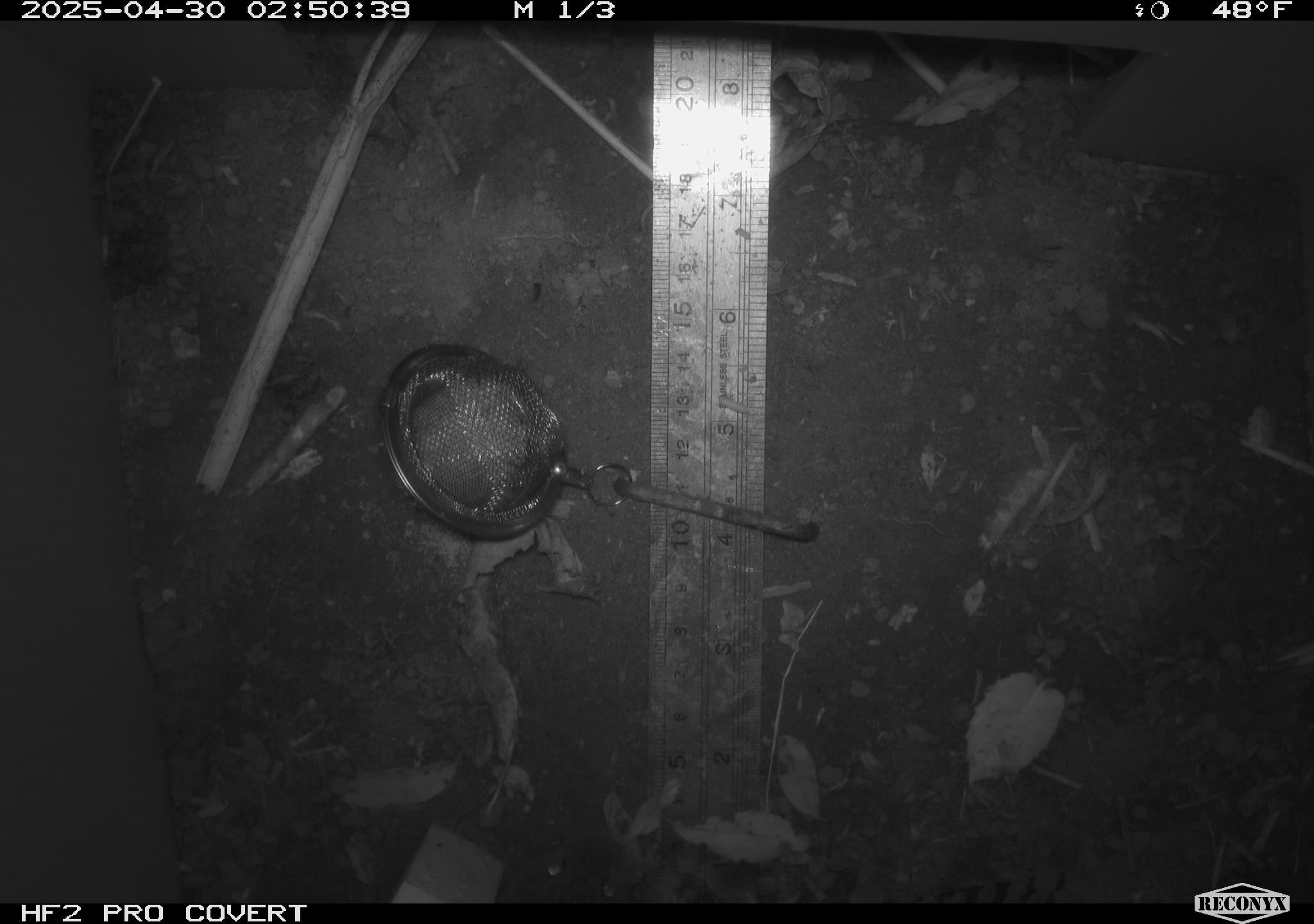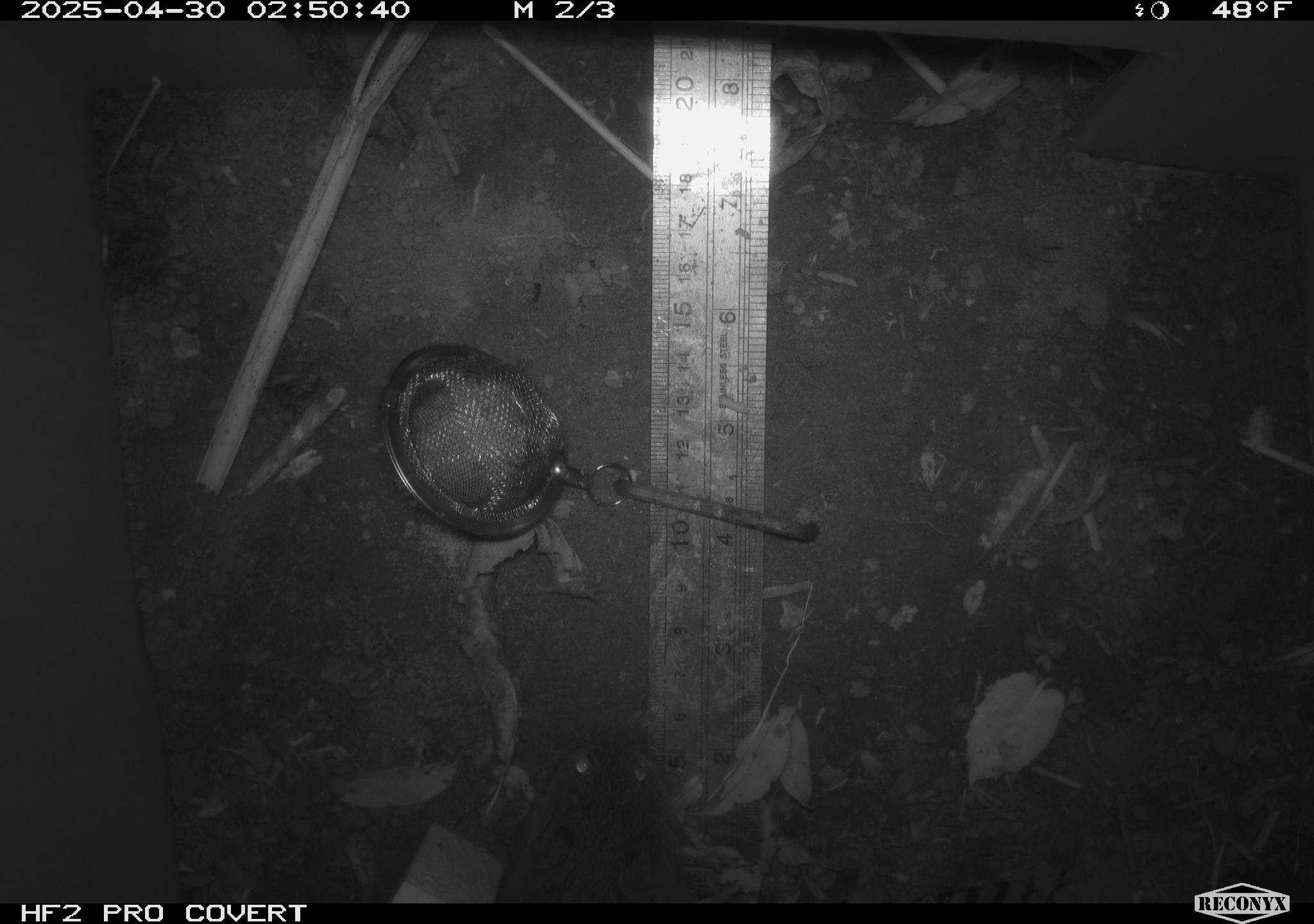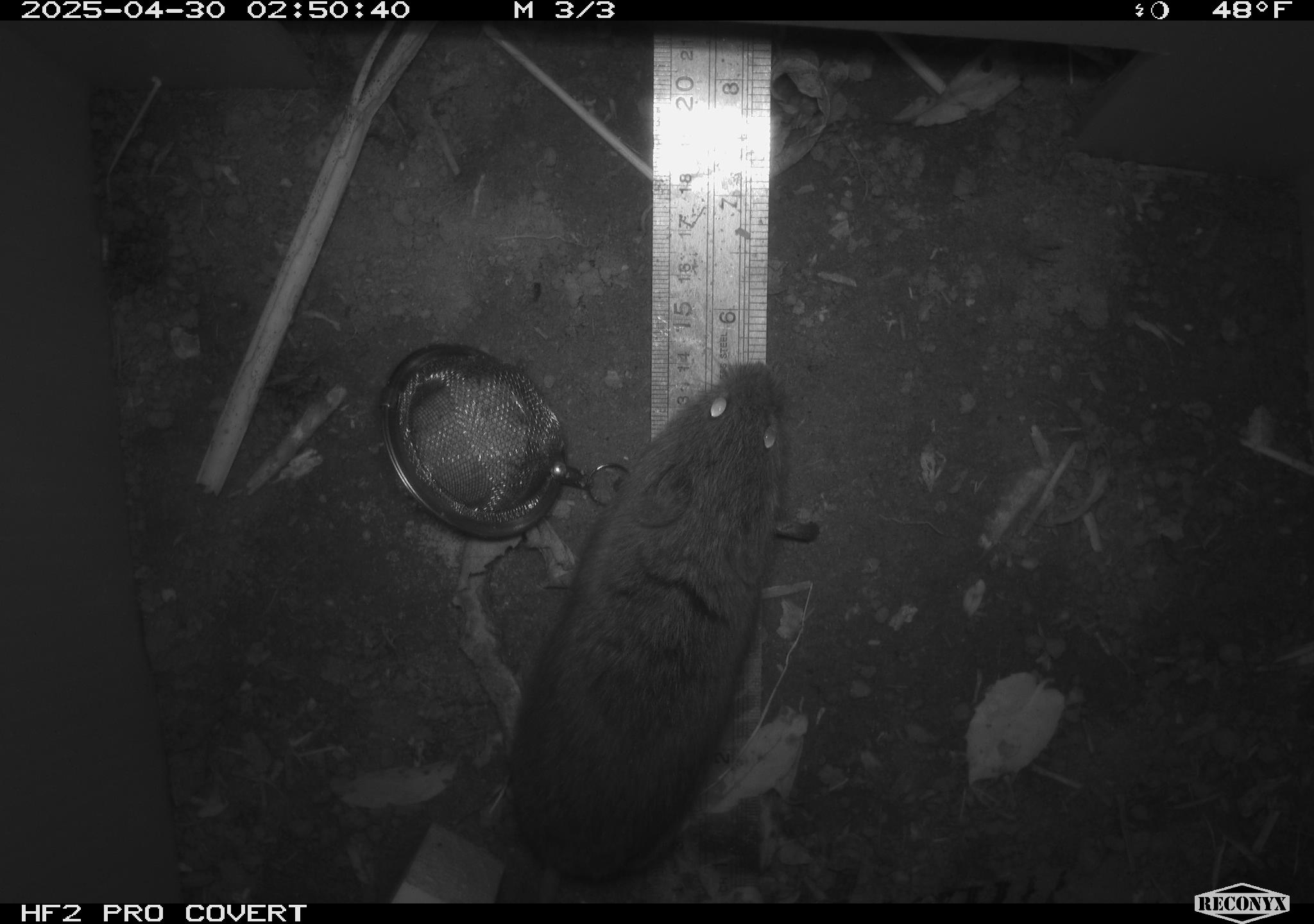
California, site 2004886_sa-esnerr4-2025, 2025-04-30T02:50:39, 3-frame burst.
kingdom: Animalia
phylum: Chordata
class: Mammalia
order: Rodentia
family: Cricetidae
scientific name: Arvicolinae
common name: voles, lemmings, and muskrats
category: arvicolinae subfamily